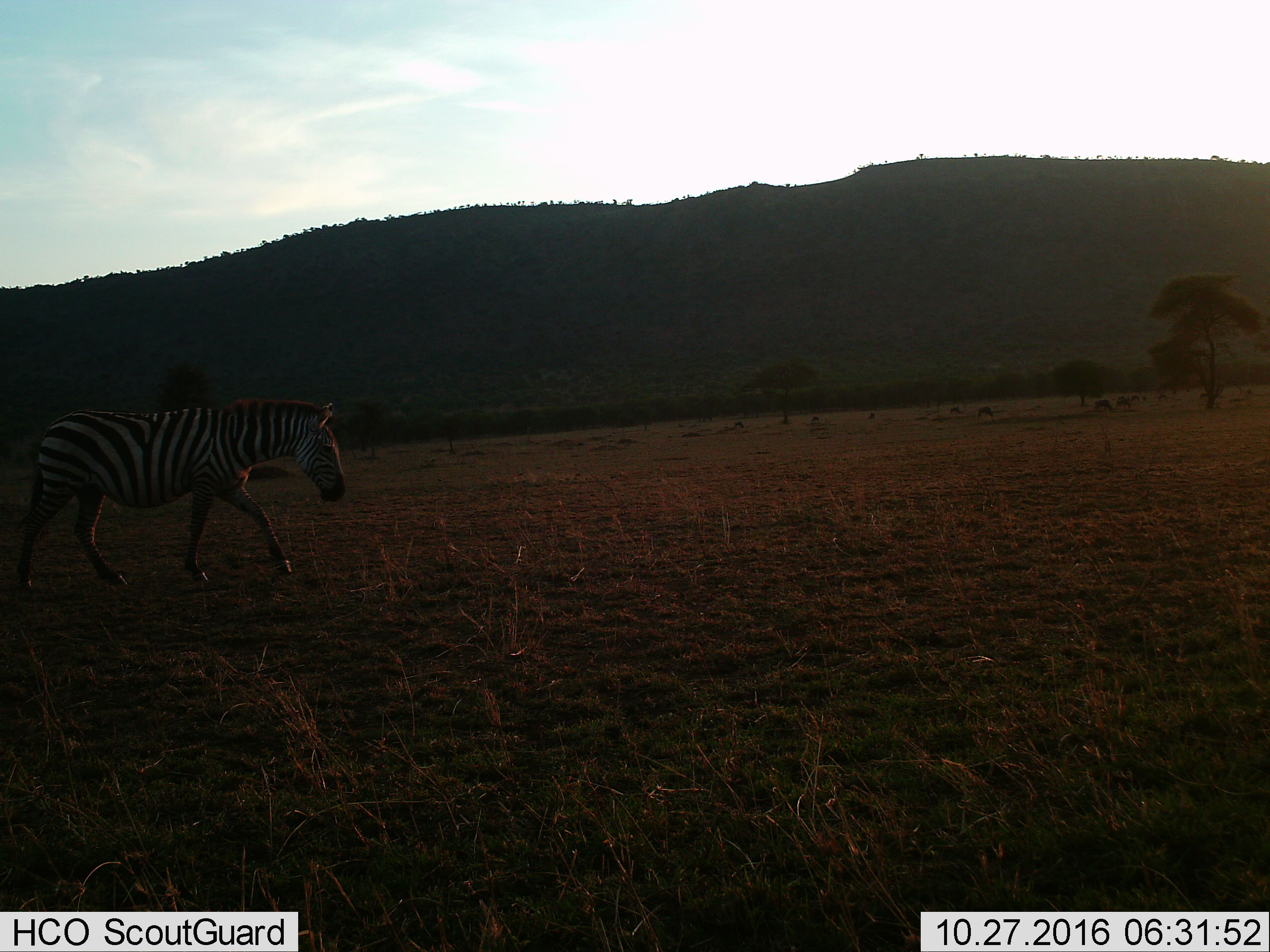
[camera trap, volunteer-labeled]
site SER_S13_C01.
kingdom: Animalia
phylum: Chordata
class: Mammalia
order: Perissodactyla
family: Equidae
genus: Equus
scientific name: Equus quagga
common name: plains zebra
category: zebraplains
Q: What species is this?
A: Zebraplains (plains zebra) (Equus quagga).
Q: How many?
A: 1.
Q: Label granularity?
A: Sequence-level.